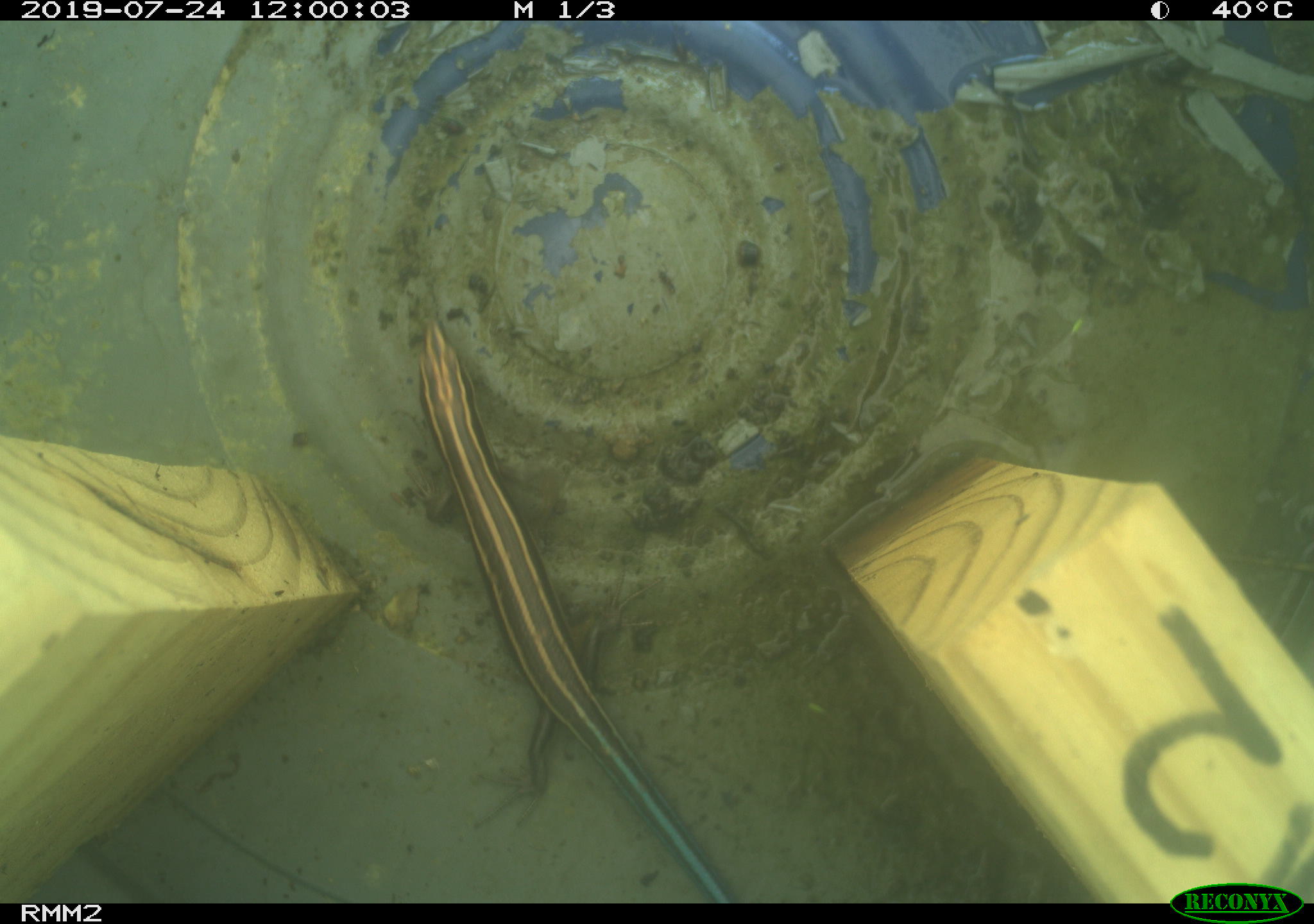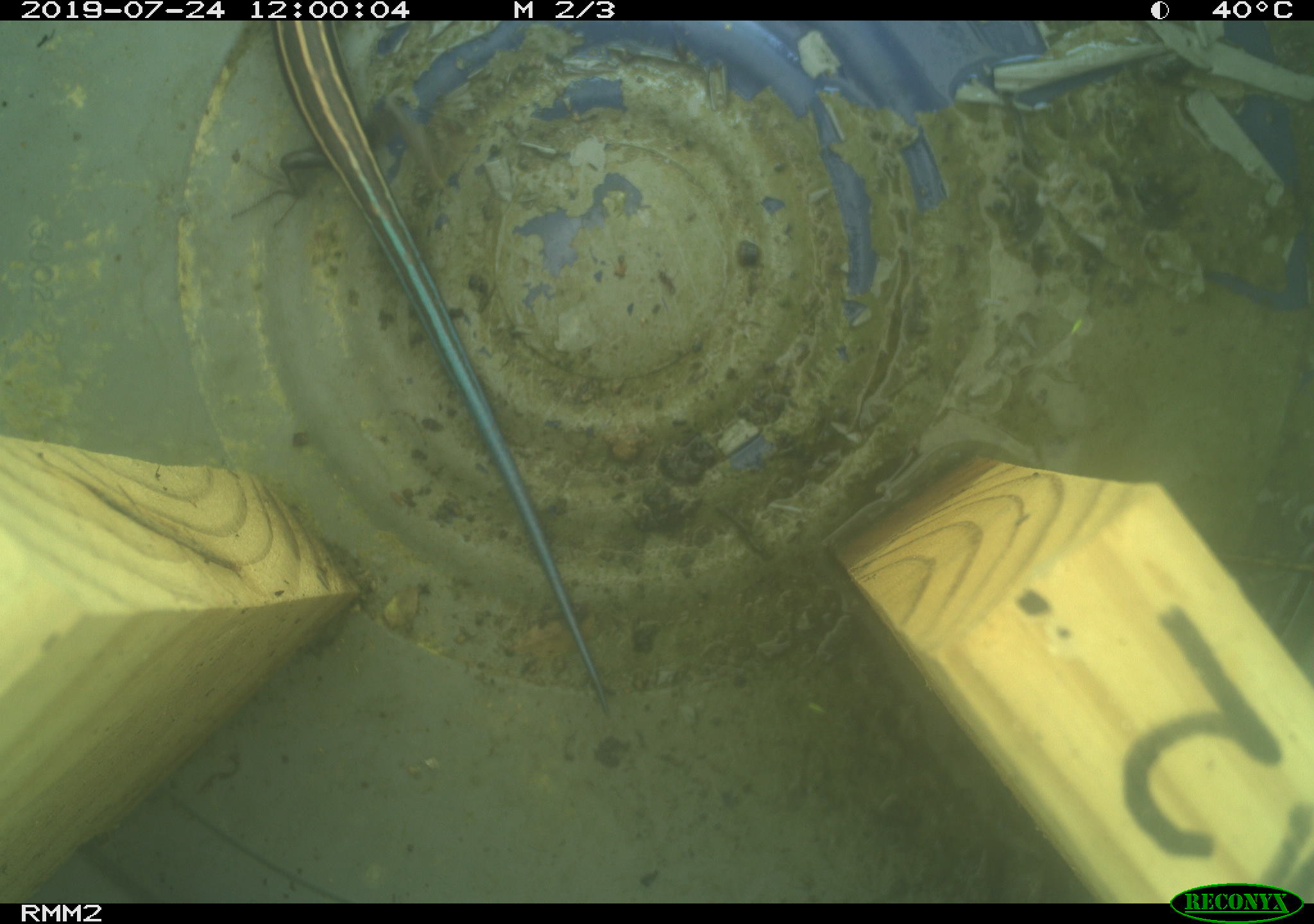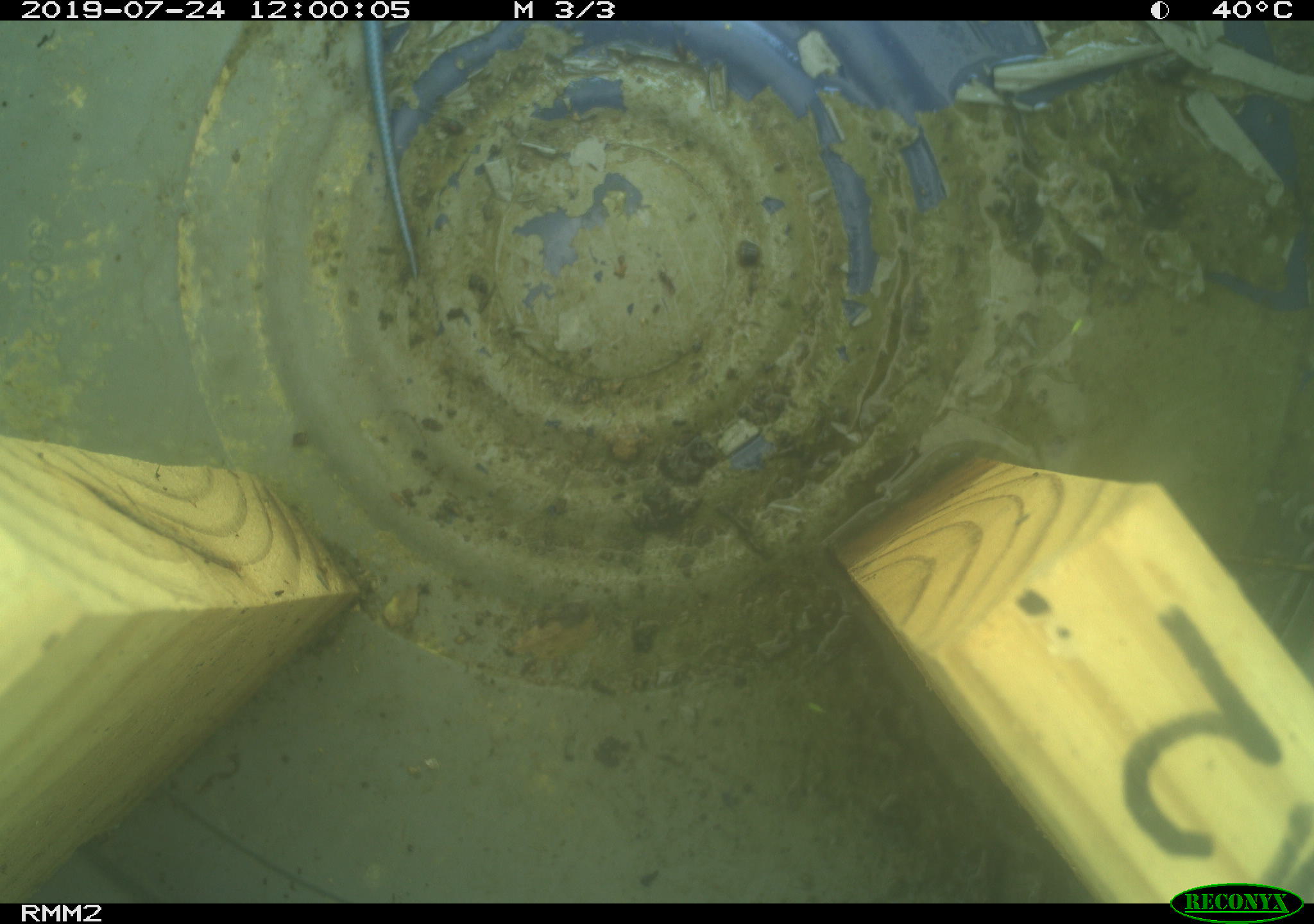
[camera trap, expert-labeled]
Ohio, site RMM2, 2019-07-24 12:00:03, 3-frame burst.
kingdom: Animalia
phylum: Chordata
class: Reptilia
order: Squamata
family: Scincidae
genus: Plestiodon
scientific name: Plestiodon fasciatus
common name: common five-lined skink